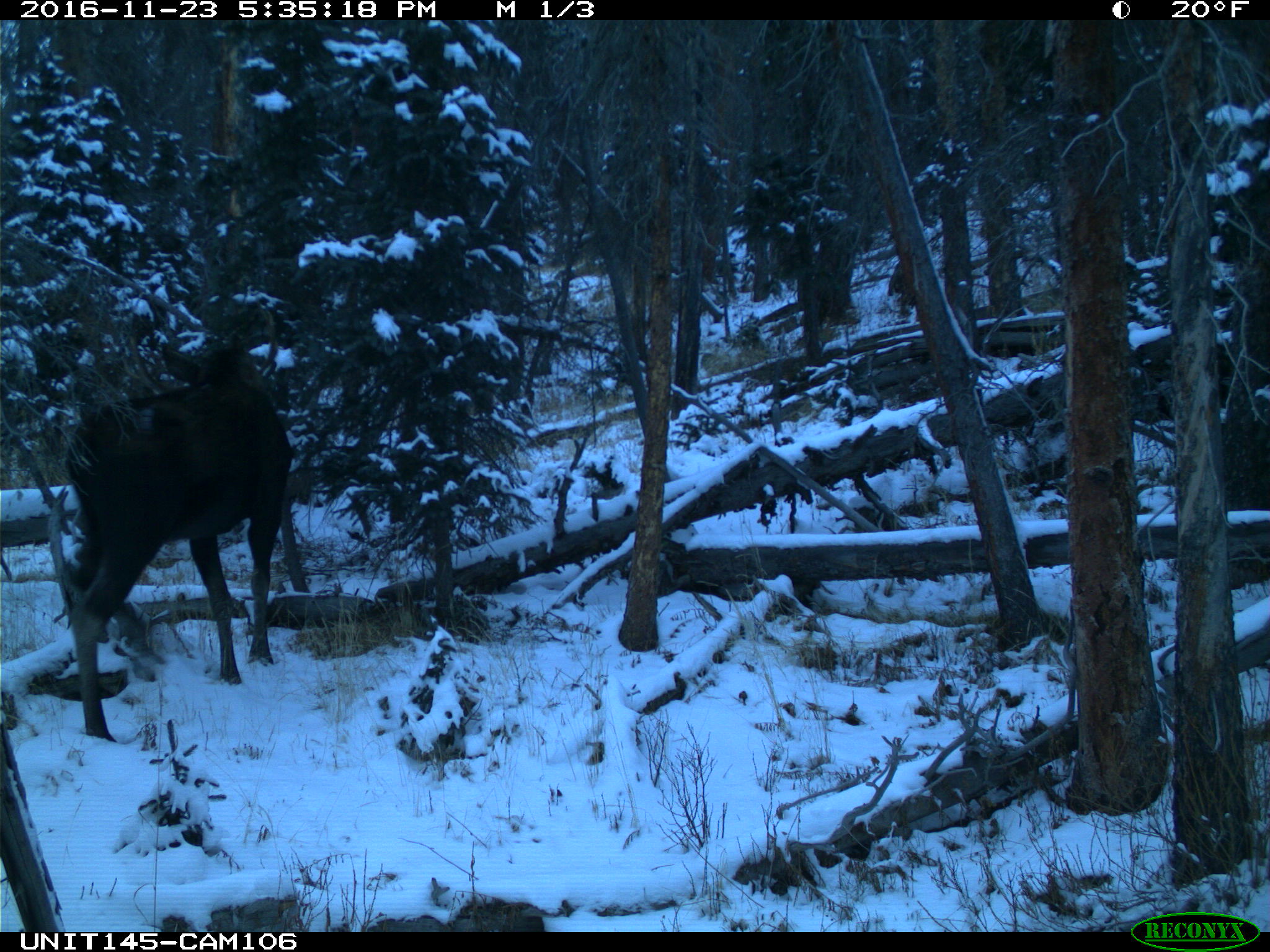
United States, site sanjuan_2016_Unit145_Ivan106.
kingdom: Animalia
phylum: Chordata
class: Mammalia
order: Artiodactyla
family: Cervidae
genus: Alces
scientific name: Alces alces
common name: moose